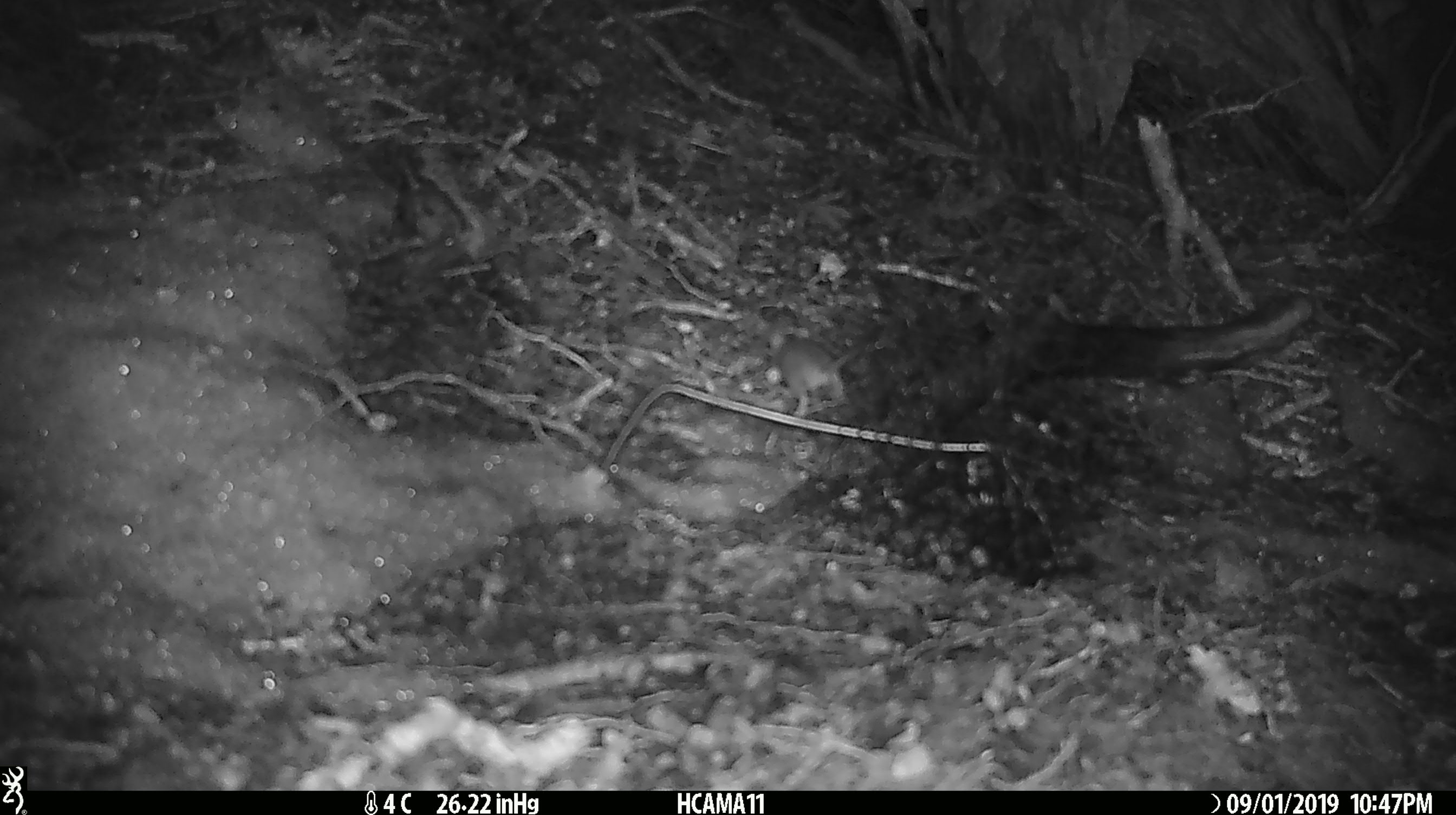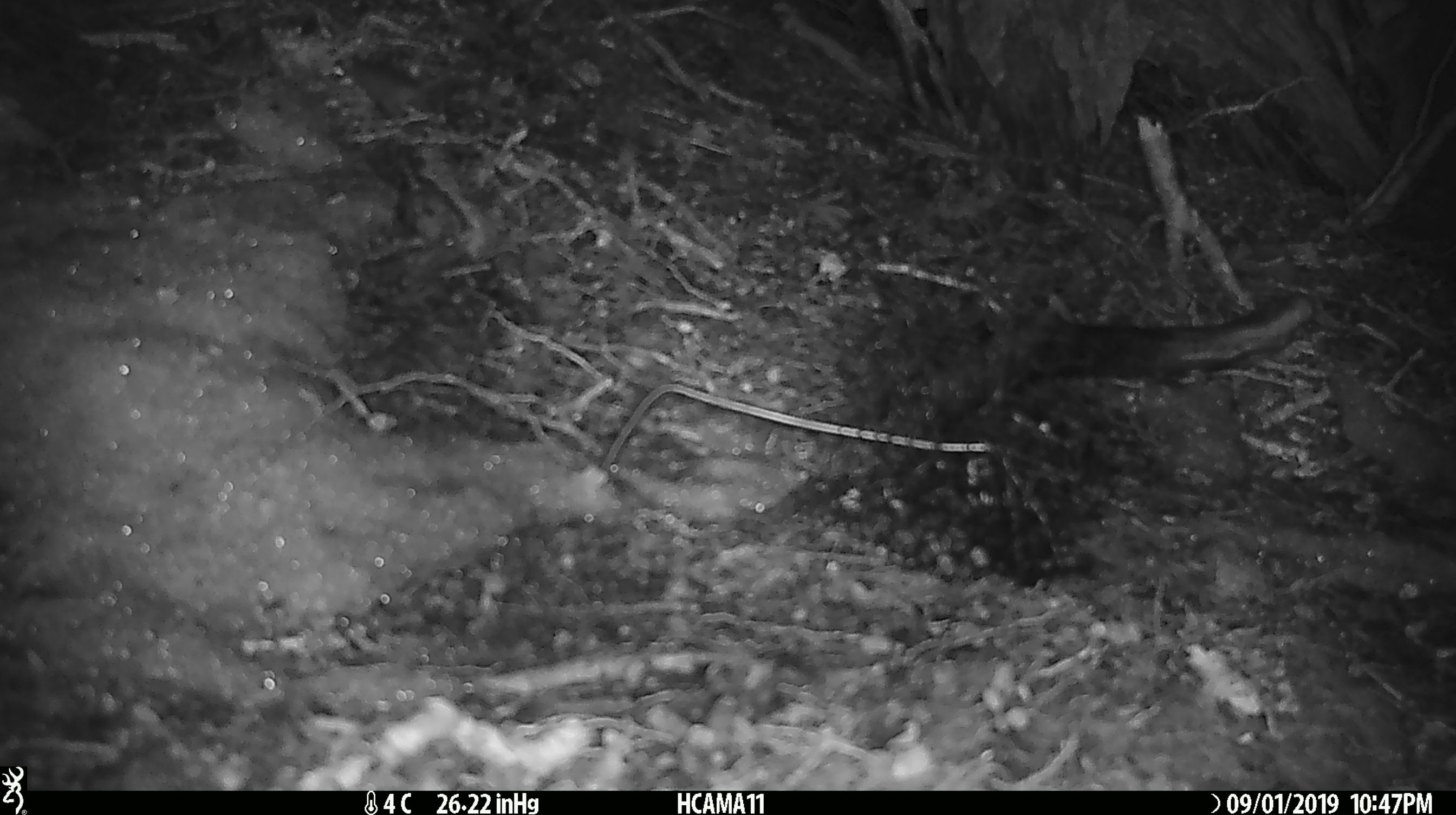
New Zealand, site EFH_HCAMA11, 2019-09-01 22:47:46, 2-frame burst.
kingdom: Animalia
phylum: Chordata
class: Mammalia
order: Rodentia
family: Muridae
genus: Mus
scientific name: Mus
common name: mouse